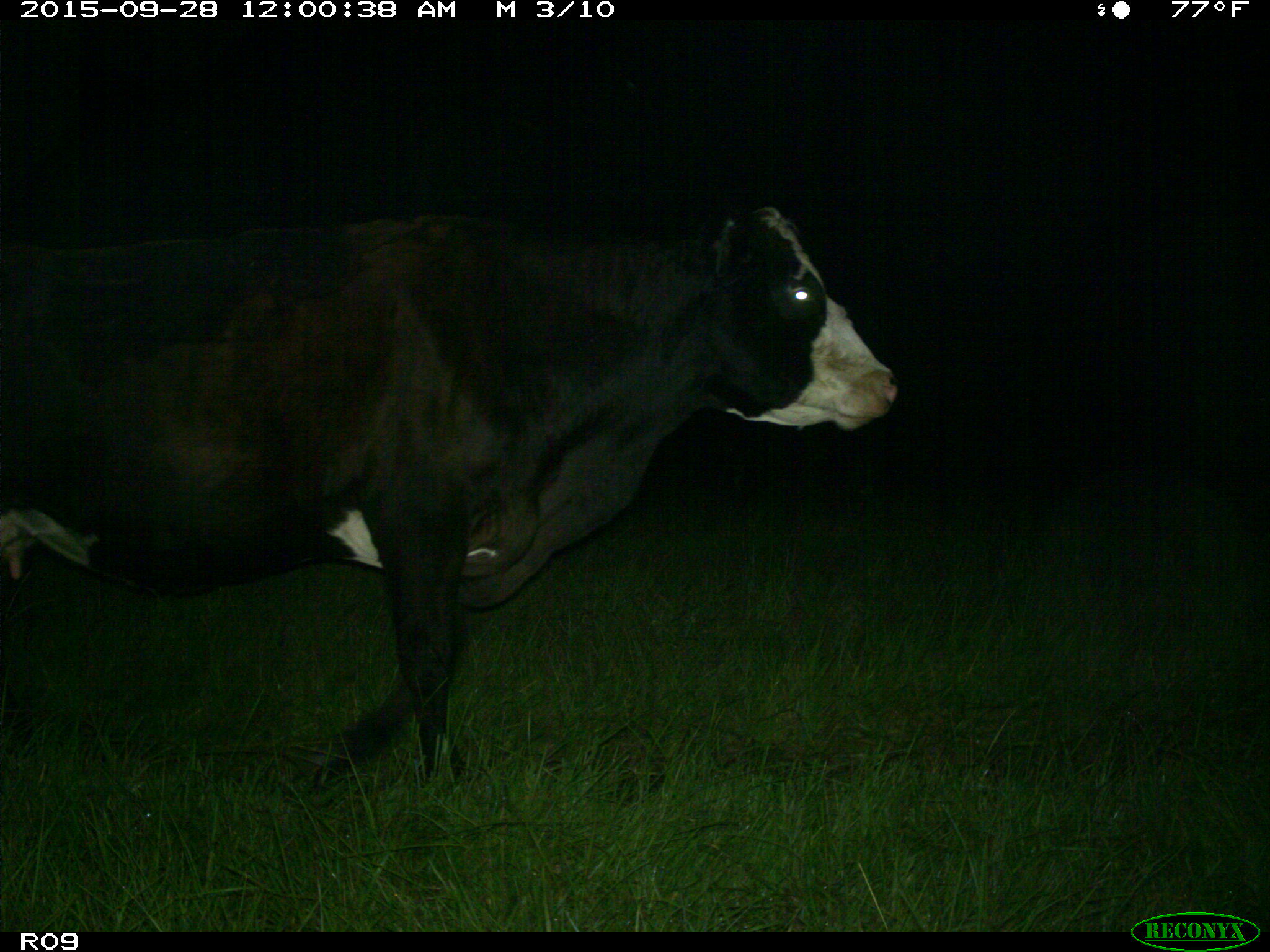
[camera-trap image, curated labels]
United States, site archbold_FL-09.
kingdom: Animalia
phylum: Chordata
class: Mammalia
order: Artiodactyla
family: Bovidae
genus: Bos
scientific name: Bos taurus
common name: domestic cow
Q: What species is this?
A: Bos taurus (domestic cow).